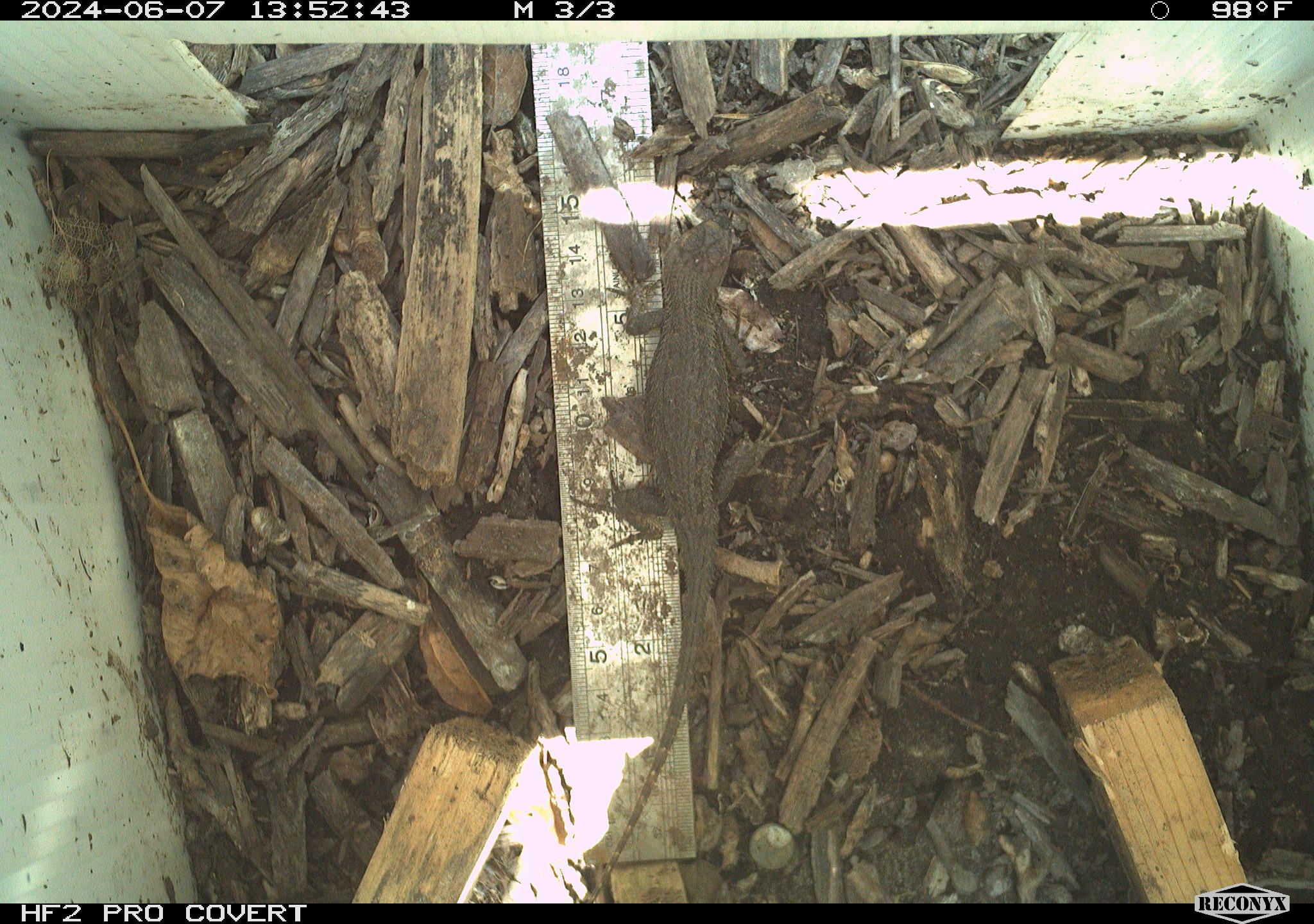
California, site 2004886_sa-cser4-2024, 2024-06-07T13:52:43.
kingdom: Animalia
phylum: Chordata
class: Reptilia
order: Squamata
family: Phrynosomatidae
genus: Sceloporus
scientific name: Sceloporus occidentalis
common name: western fence lizard